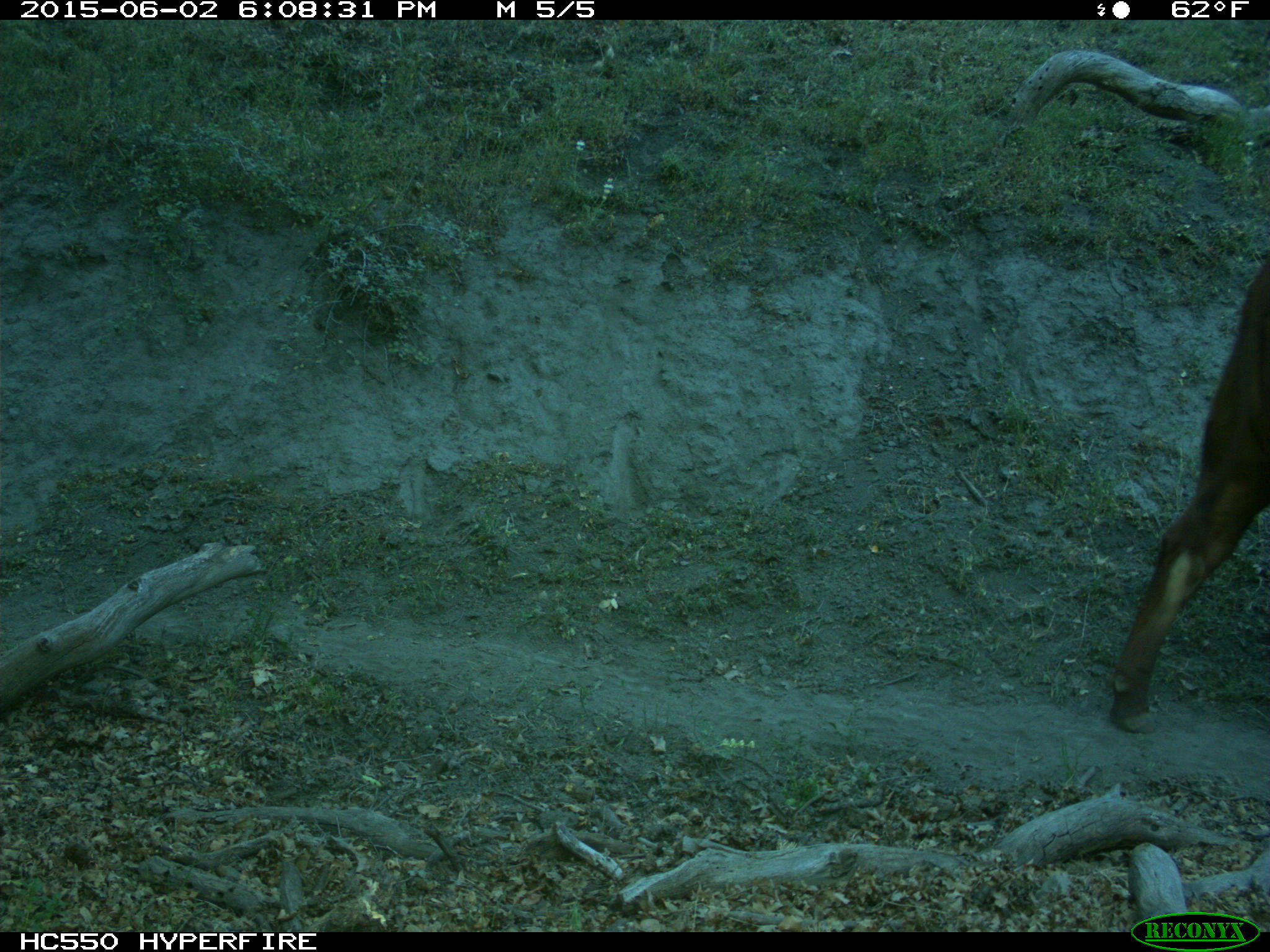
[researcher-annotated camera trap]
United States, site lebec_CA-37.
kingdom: Animalia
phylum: Chordata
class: Mammalia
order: Artiodactyla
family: Bovidae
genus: Bos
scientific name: Bos taurus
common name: domestic cow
Bos taurus (domestic cow).